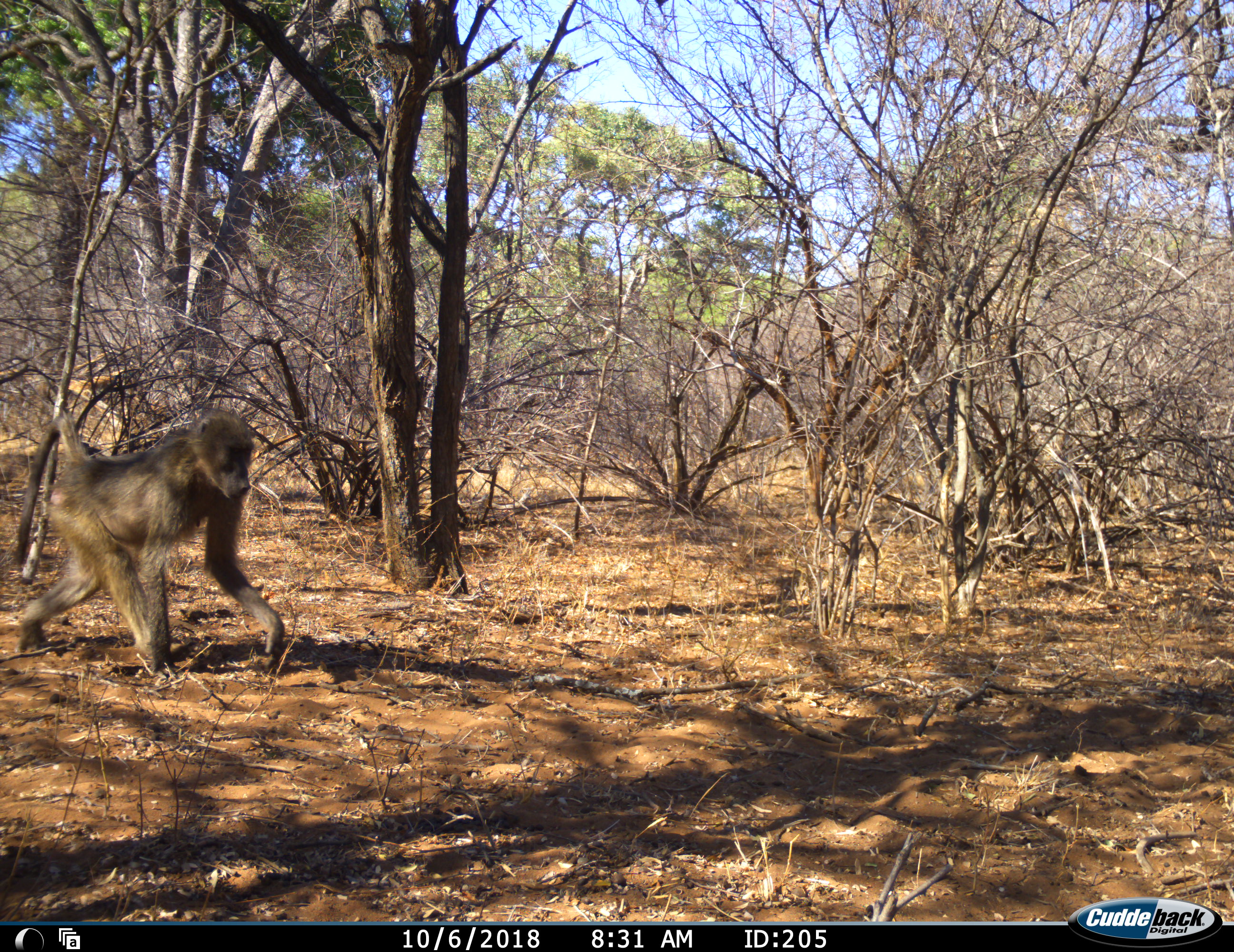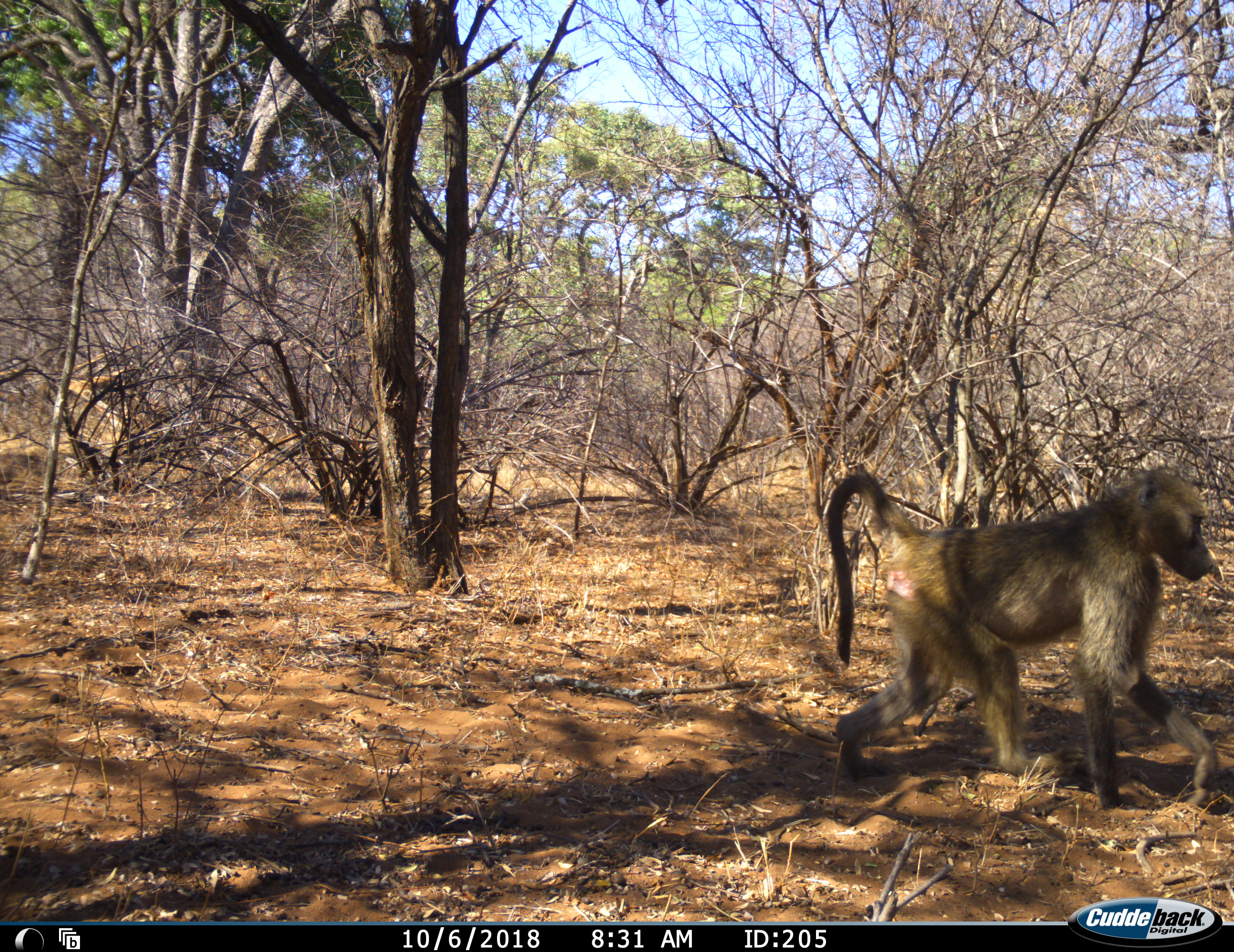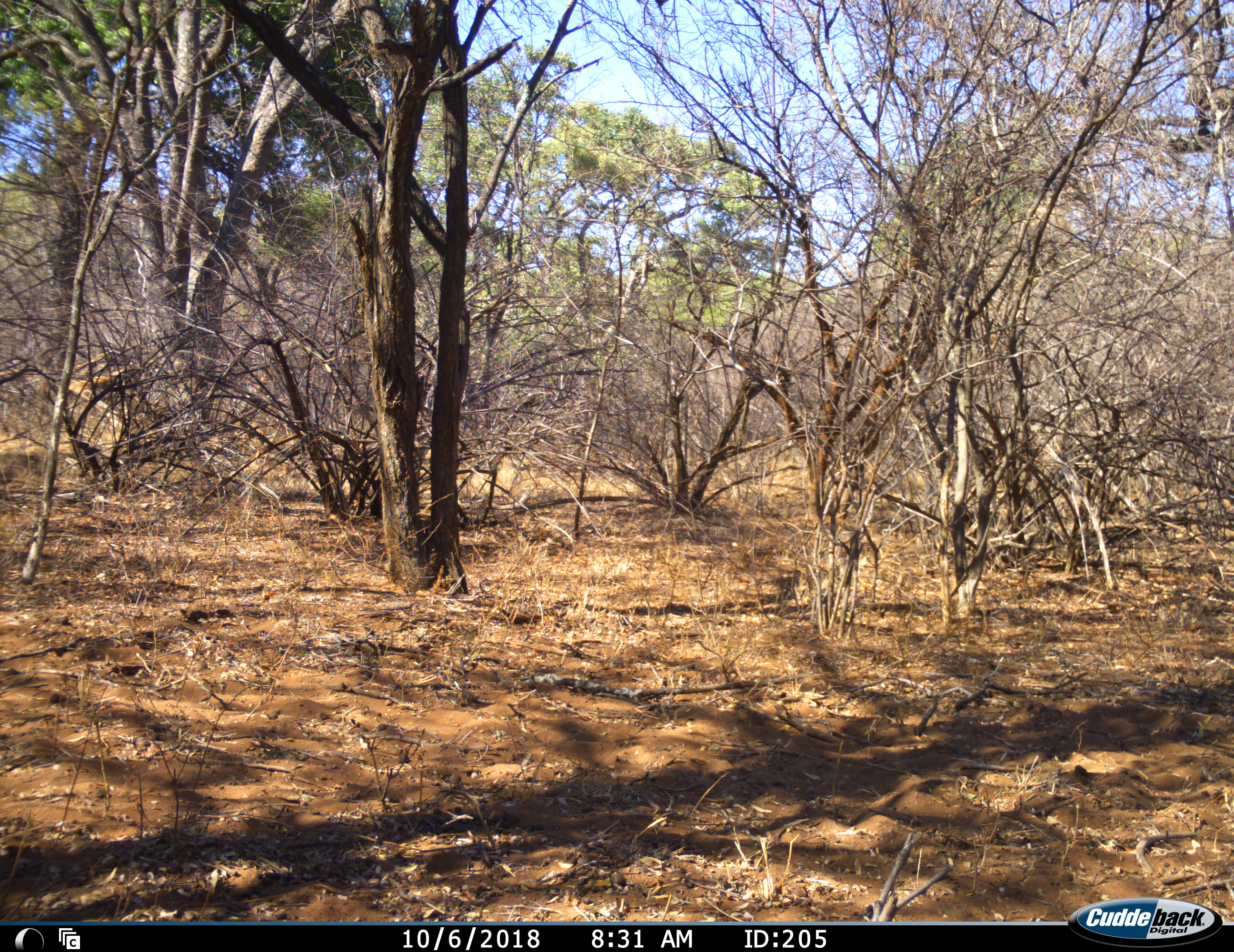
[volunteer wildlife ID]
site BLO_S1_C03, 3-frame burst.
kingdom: Animalia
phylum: Chordata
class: Mammalia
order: Primates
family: Cercopithecidae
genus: Papio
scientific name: Papio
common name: baboon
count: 1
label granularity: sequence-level